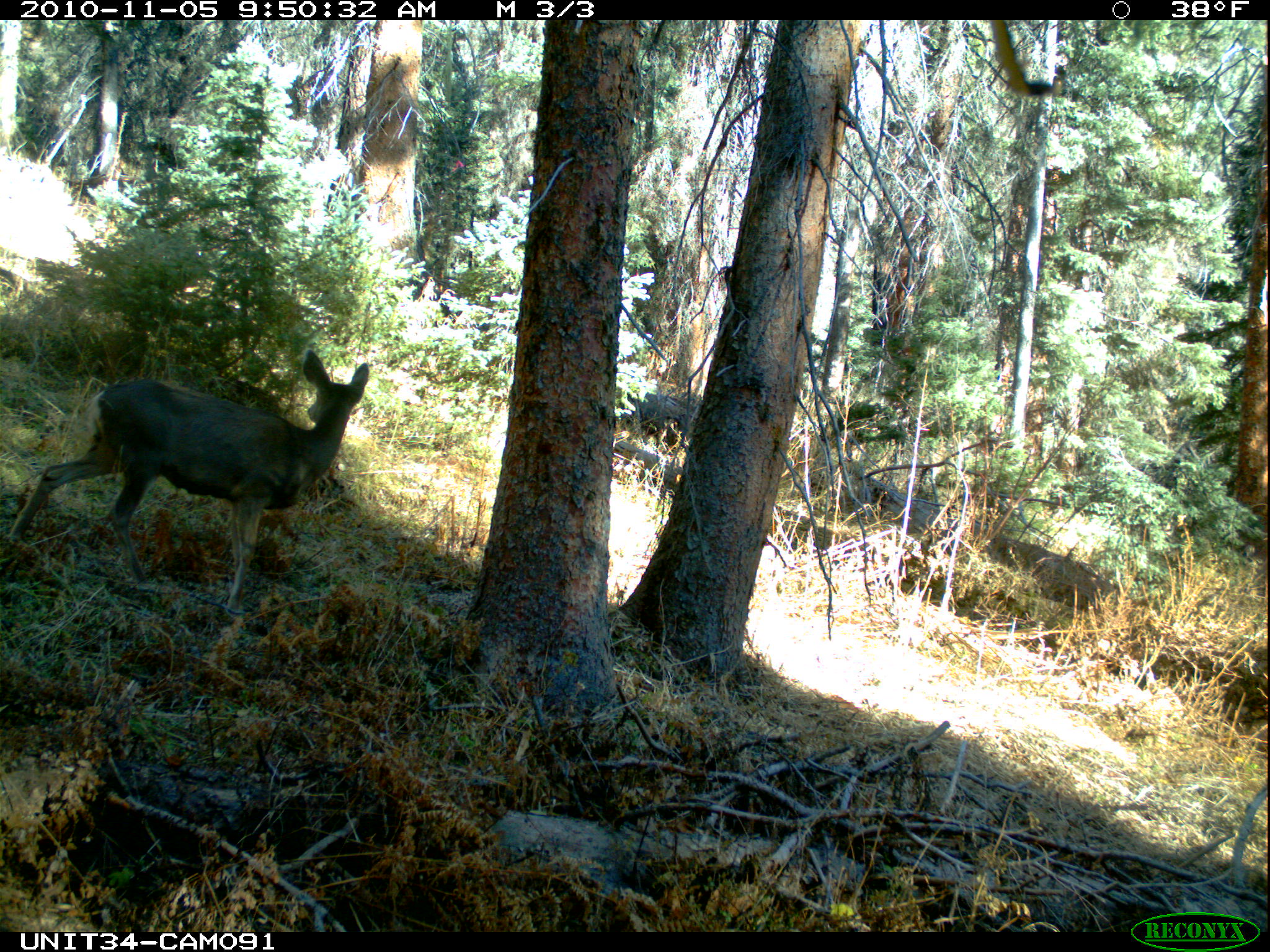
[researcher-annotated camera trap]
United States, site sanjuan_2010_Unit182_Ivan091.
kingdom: Animalia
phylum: Chordata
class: Mammalia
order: Artiodactyla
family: Cervidae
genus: Odocoileus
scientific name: Odocoileus hemionus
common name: mule deer